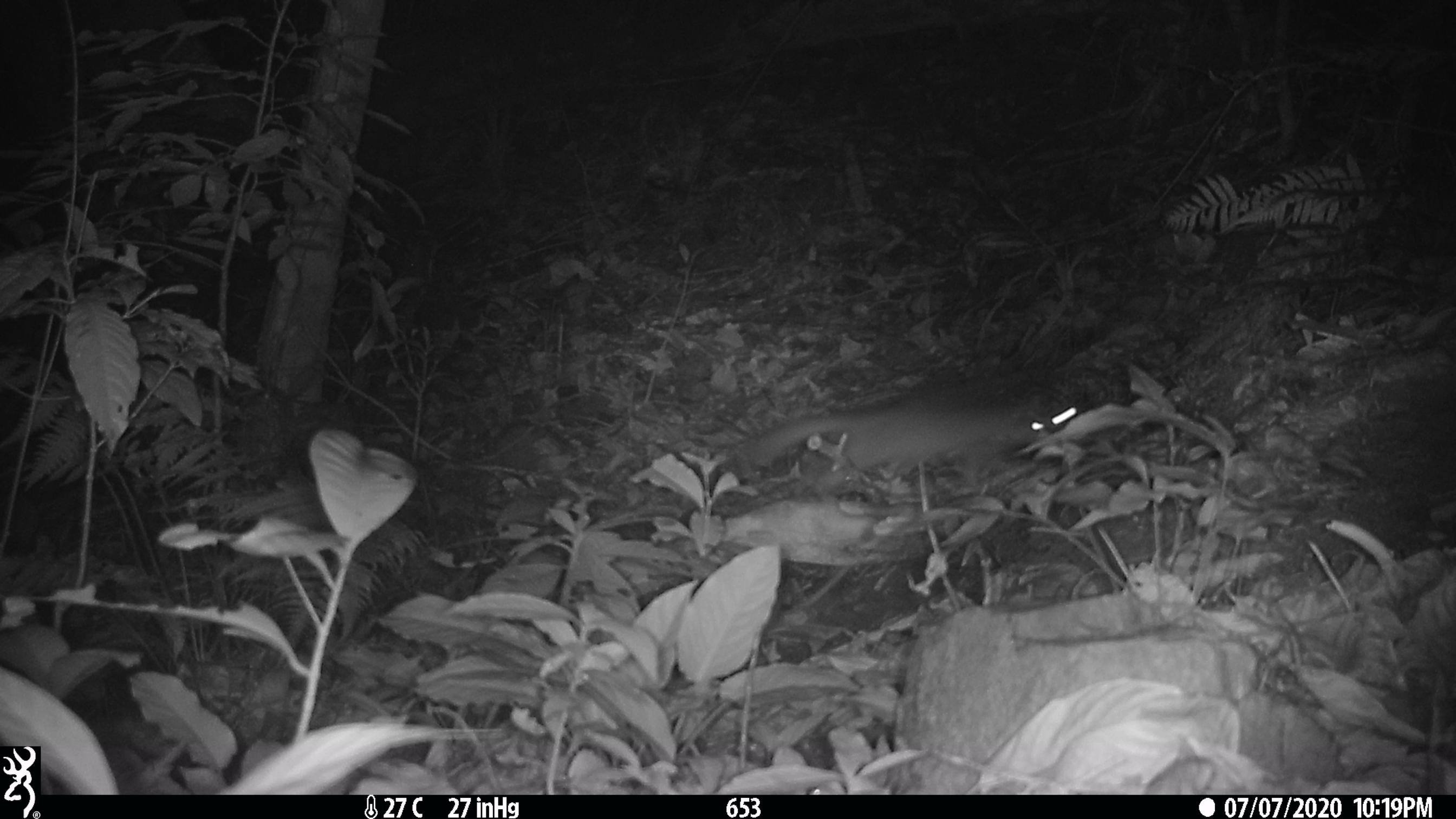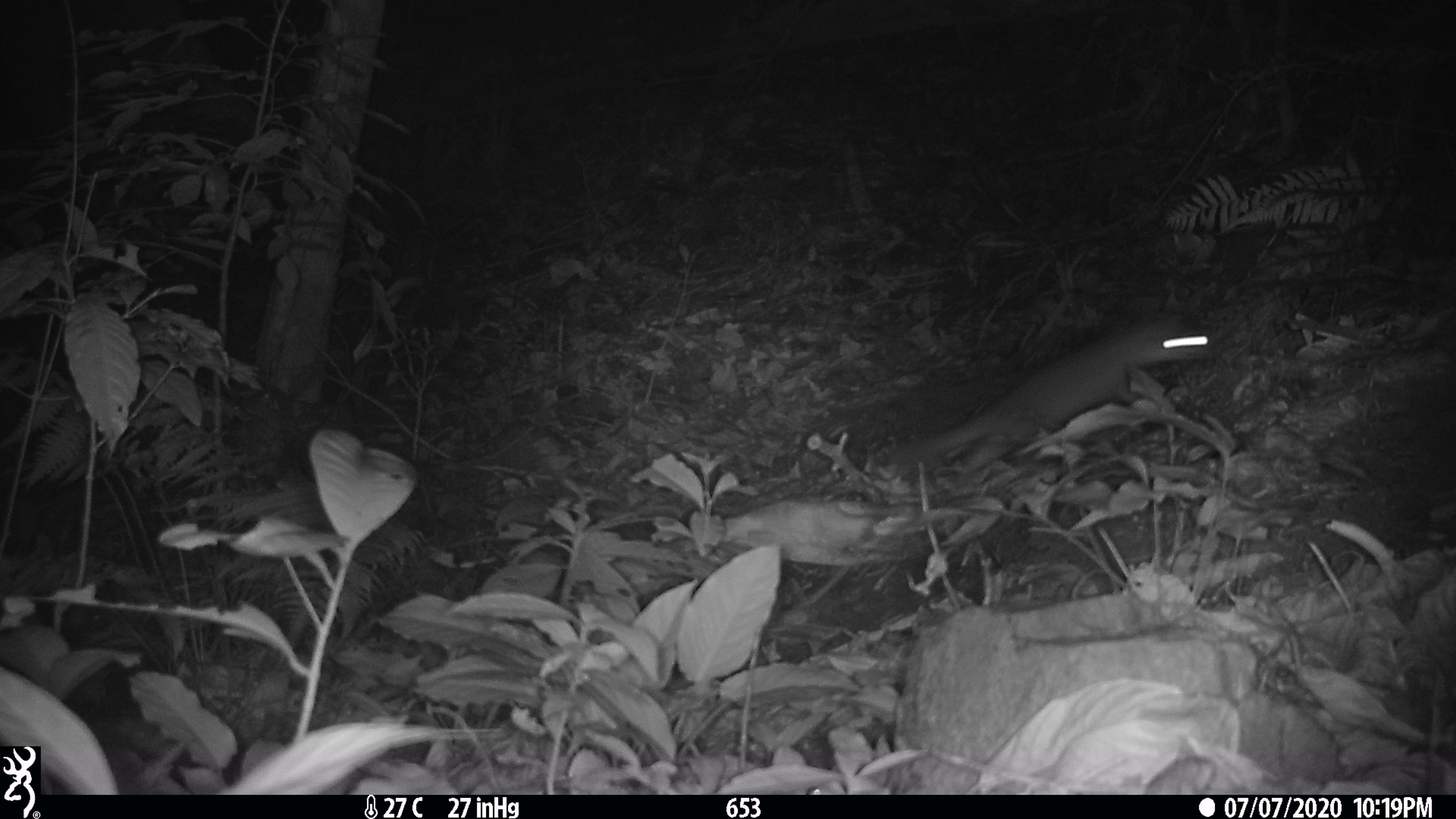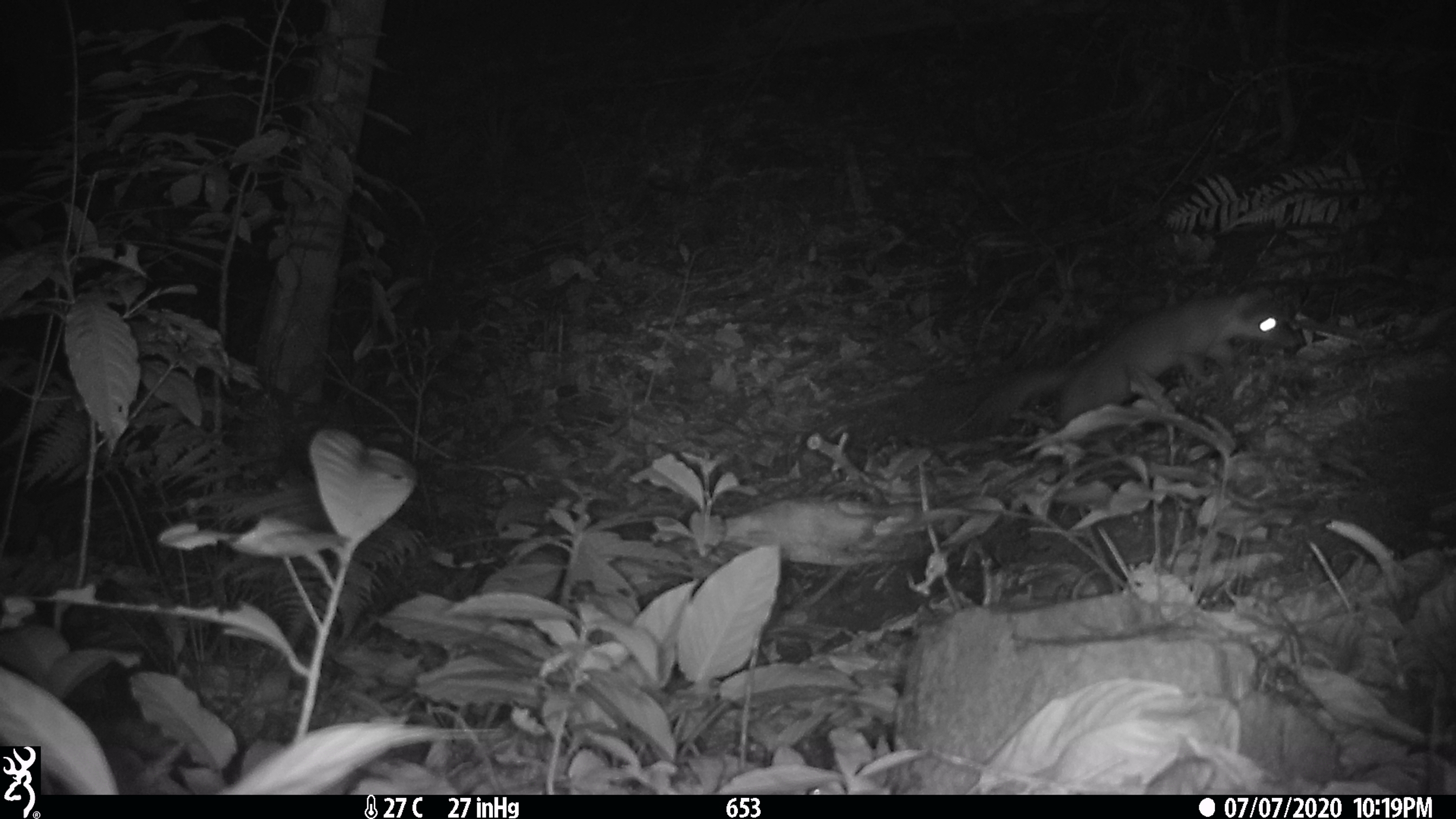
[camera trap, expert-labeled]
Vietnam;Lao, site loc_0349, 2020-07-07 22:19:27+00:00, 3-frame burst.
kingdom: Animalia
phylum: Chordata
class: Mammalia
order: Carnivora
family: Mustelidae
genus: Melogale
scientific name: Melogale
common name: ferret badger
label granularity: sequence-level